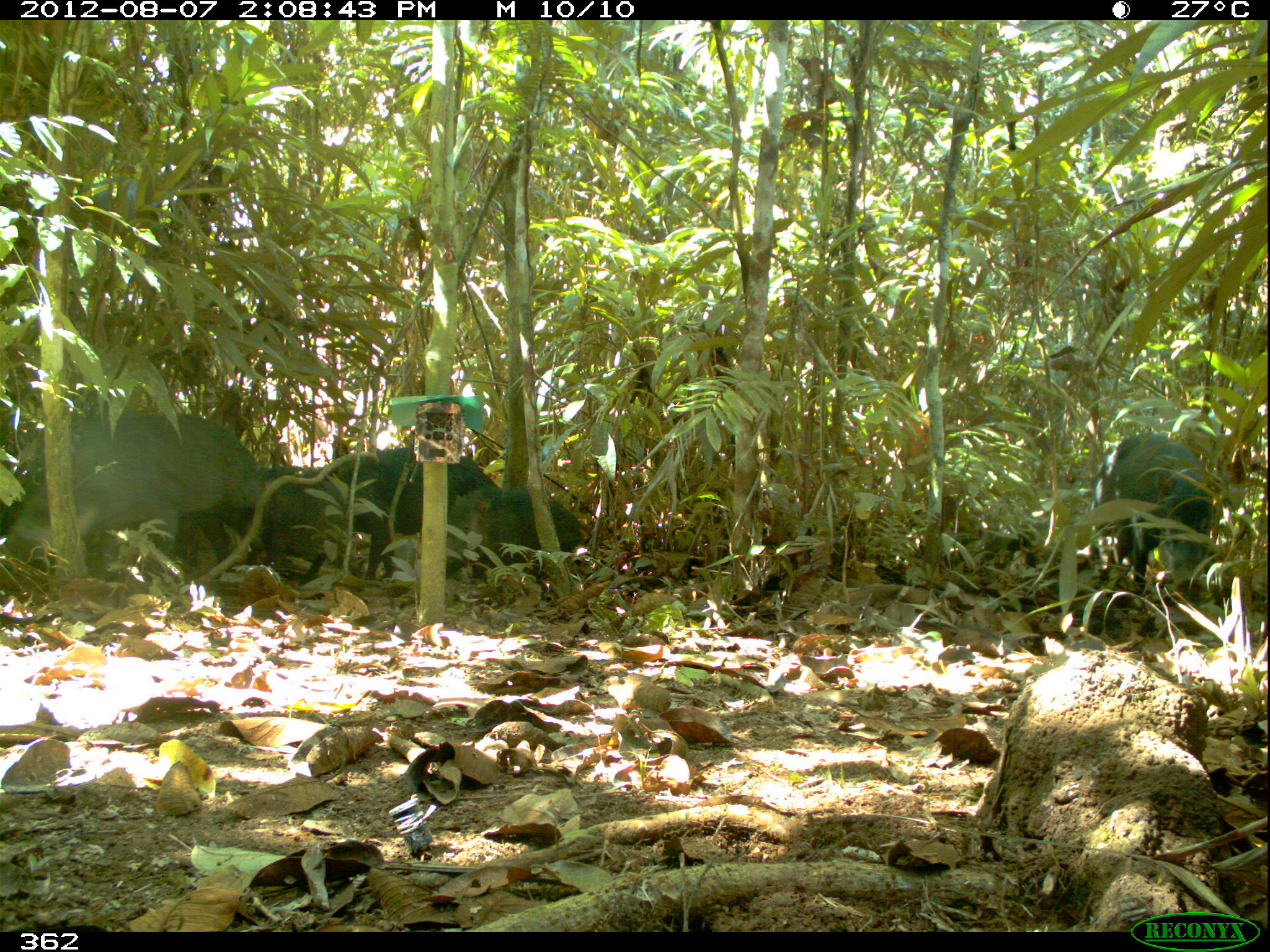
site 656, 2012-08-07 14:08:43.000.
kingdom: Animalia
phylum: Chordata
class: Mammalia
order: Artiodactyla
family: Tayassuidae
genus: Tayassu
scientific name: Tayassu pecari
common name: white-lipped peccary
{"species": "Tayassu pecari (white-lipped peccary)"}